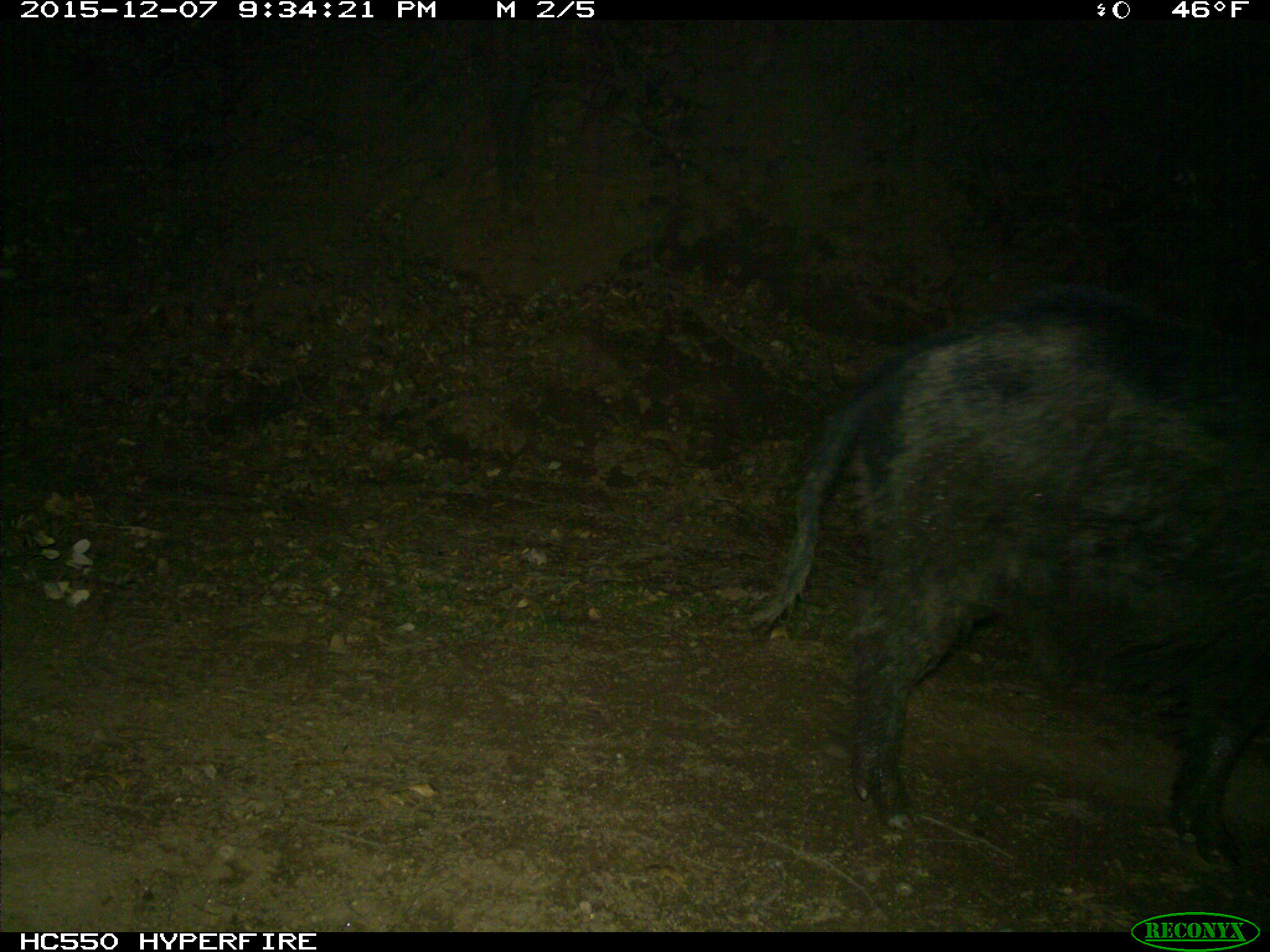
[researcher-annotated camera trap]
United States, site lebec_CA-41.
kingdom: Animalia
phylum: Chordata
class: Mammalia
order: Artiodactyla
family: Suidae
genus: Sus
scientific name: Sus scrofa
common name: wild boar